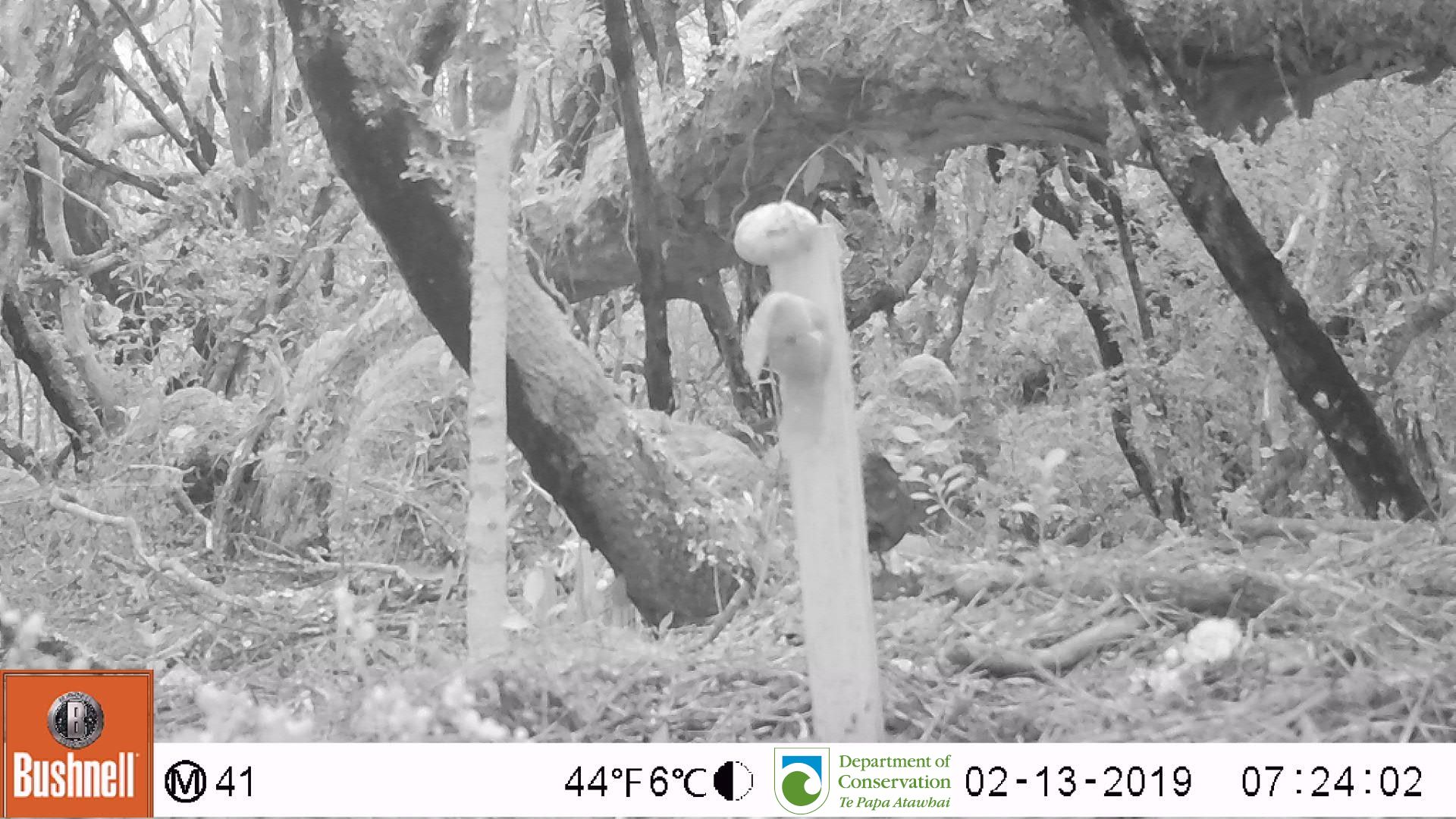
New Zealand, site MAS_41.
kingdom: Animalia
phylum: Chordata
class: Aves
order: Passeriformes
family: Turdidae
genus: Turdus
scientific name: Turdus merula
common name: eurasian blackbird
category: blackbird